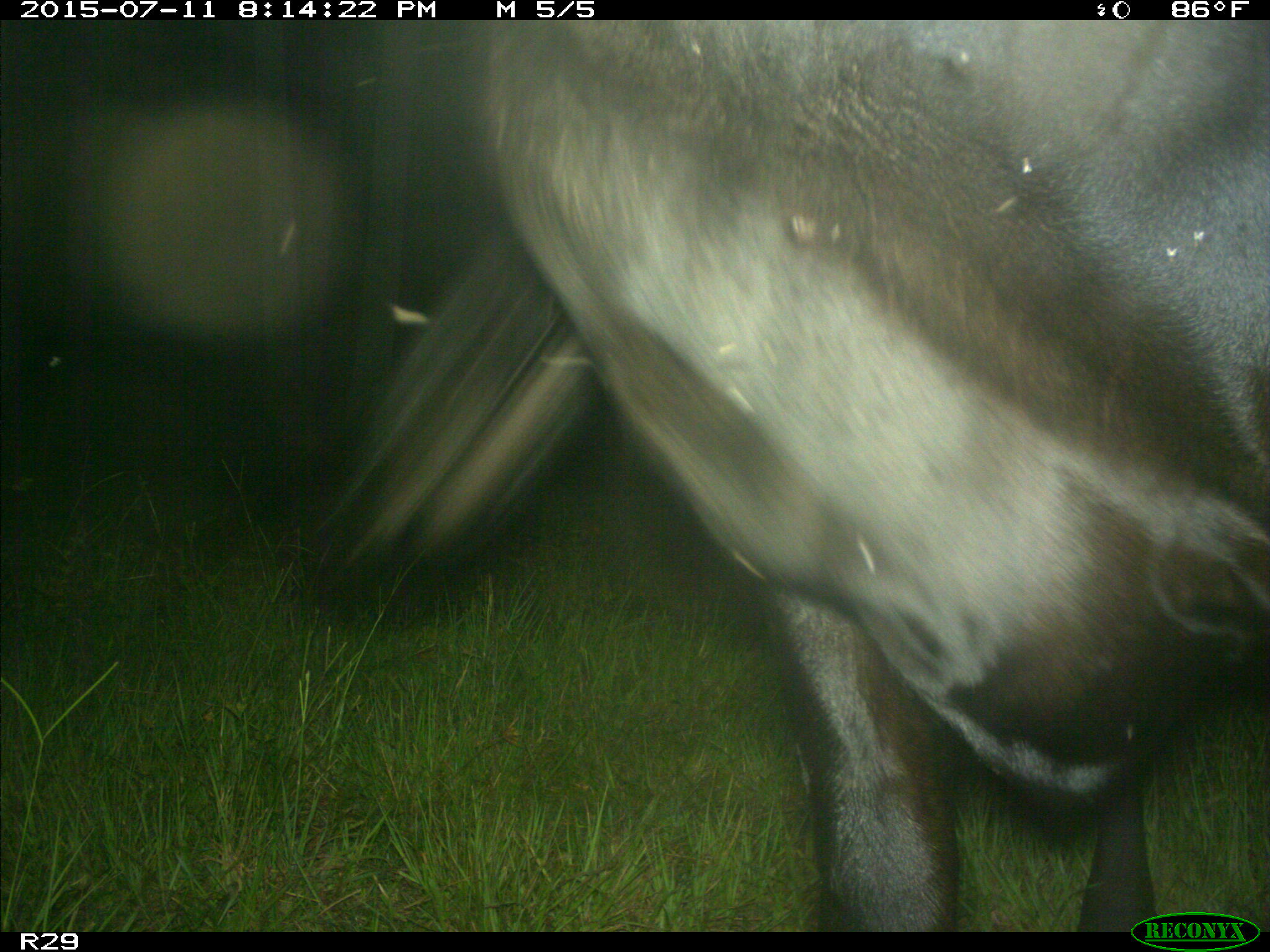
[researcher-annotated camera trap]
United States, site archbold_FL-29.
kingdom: Animalia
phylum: Chordata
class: Mammalia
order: Artiodactyla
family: Bovidae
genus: Bos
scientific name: Bos taurus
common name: domestic cow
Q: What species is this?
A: Bos taurus (domestic cow).